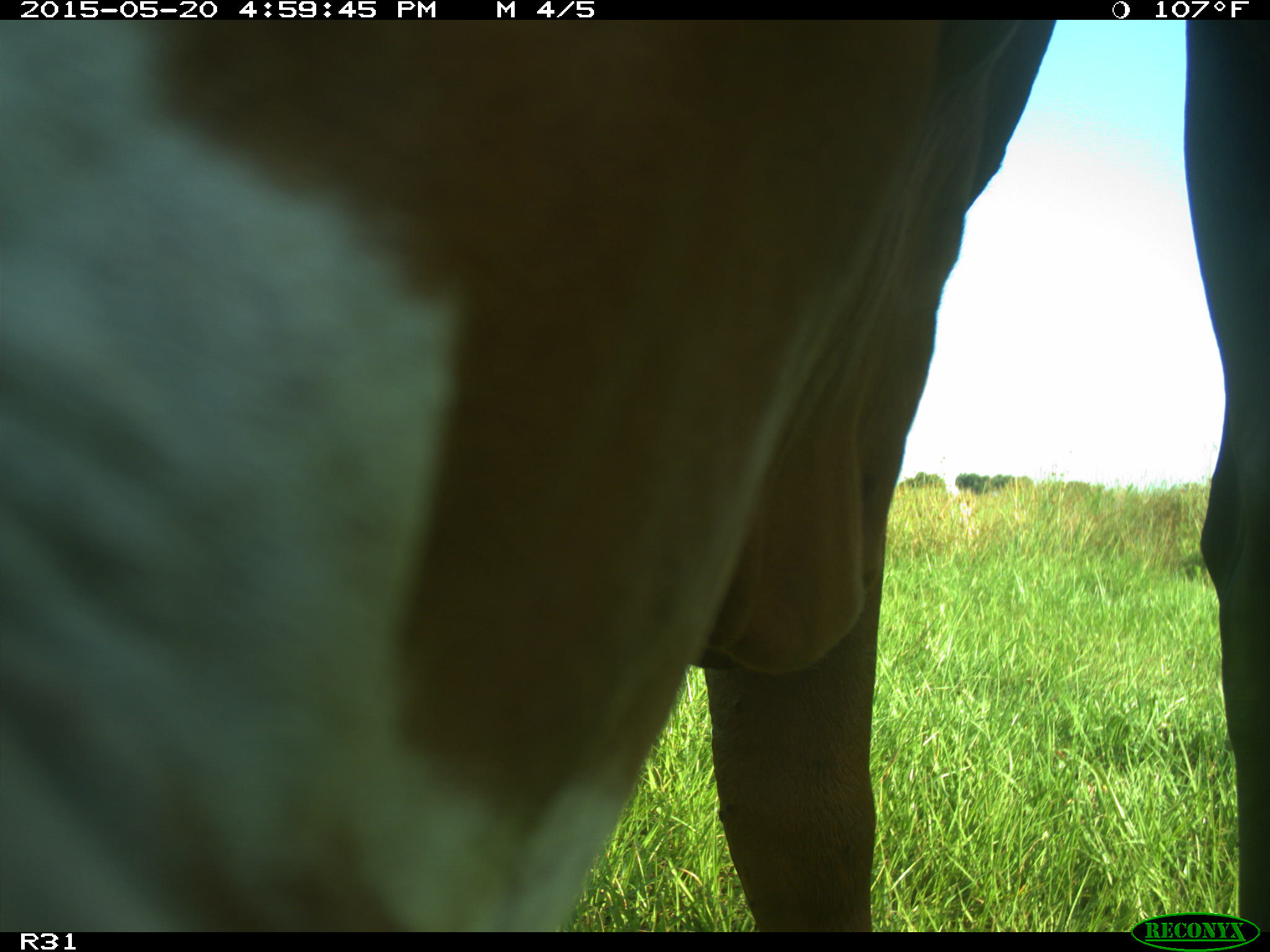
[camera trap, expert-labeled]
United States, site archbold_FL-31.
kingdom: Animalia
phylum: Chordata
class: Mammalia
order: Artiodactyla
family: Bovidae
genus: Bos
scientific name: Bos taurus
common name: domestic cow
Bos taurus (domestic cow).